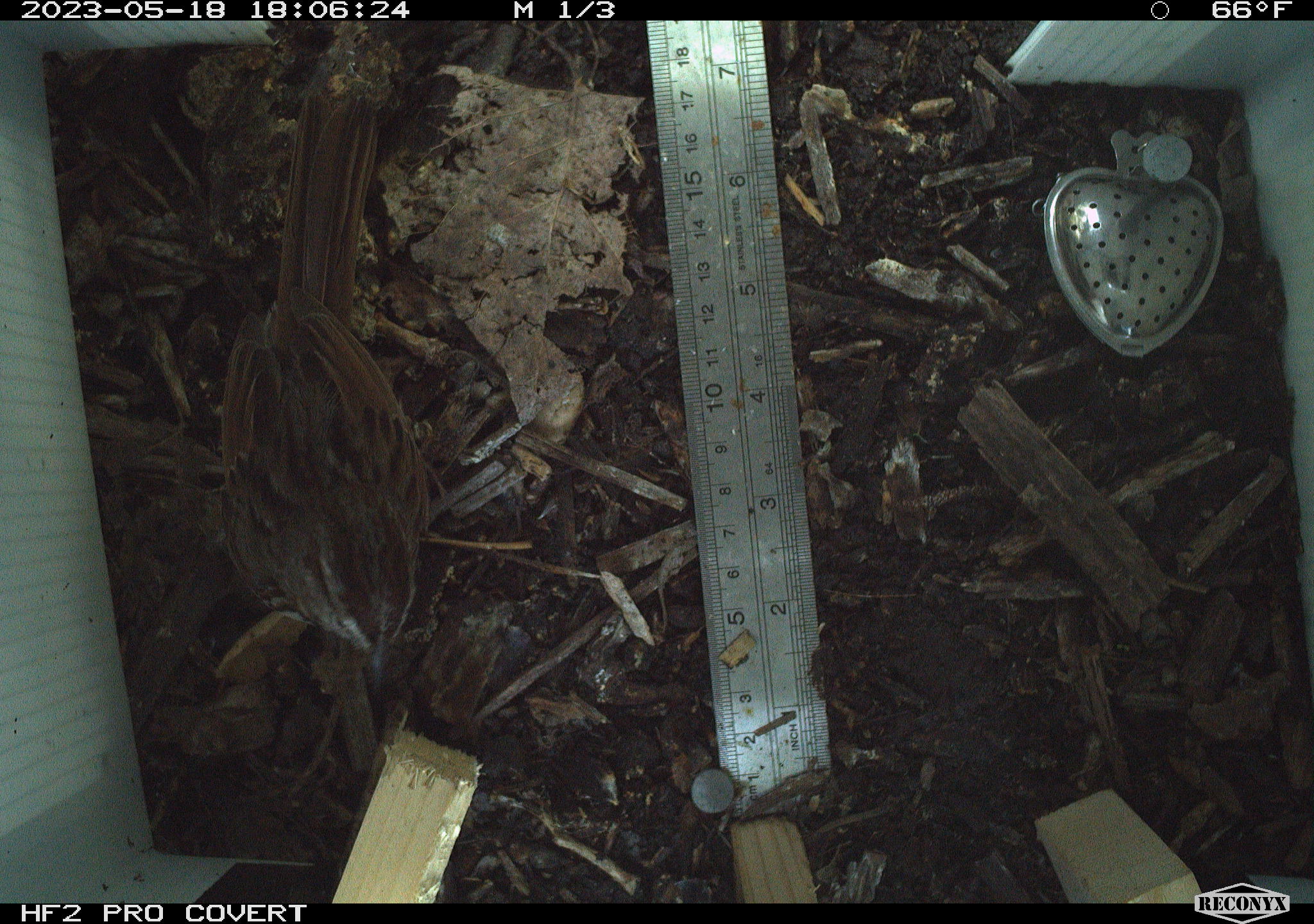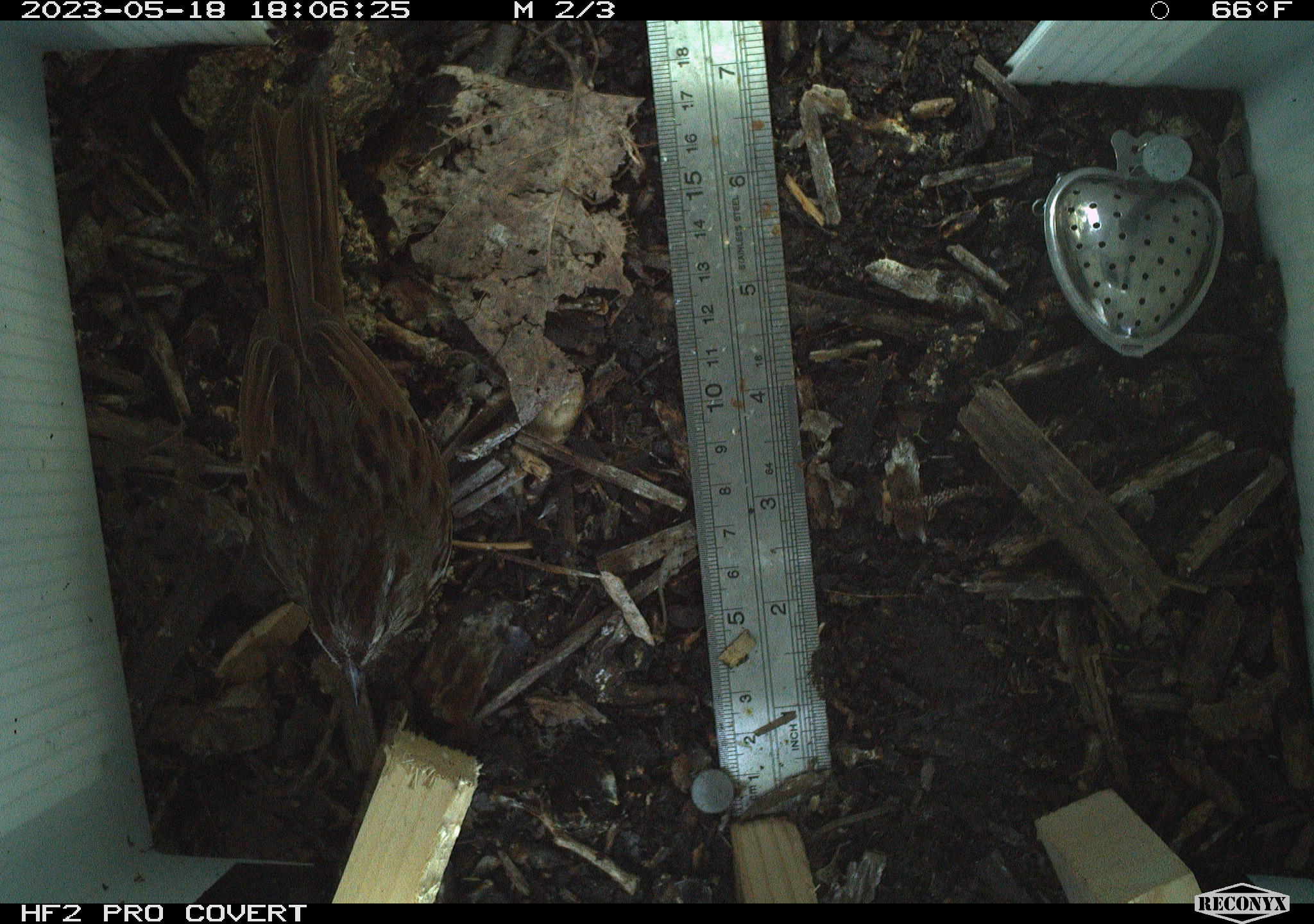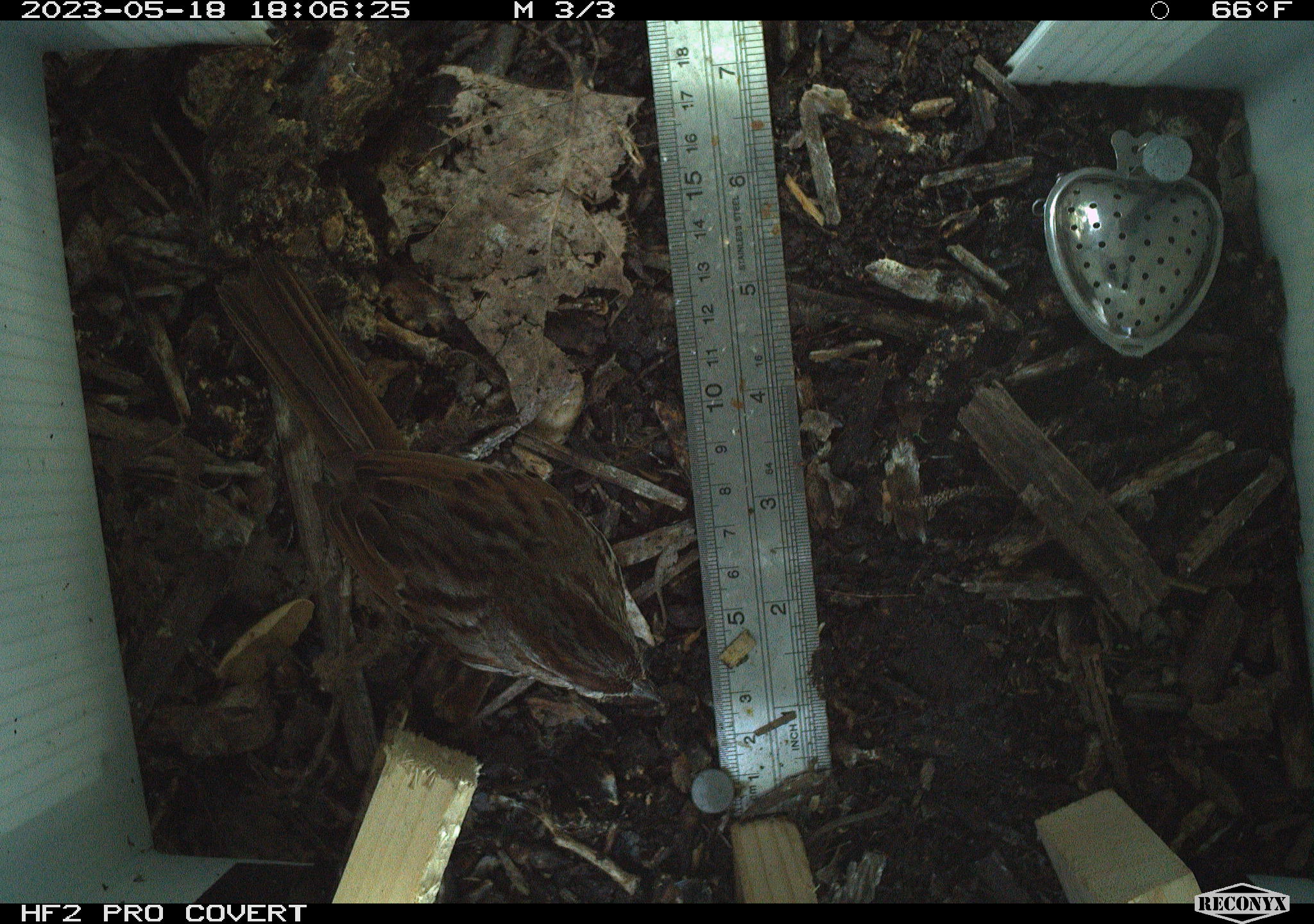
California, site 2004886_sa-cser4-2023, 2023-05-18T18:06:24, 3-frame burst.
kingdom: Animalia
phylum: Chordata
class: Aves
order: Passeriformes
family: Passerellidae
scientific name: Passerellidae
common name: new world sparrows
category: passerellidae family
Passerellidae family (new world sparrows) (Passerellidae).